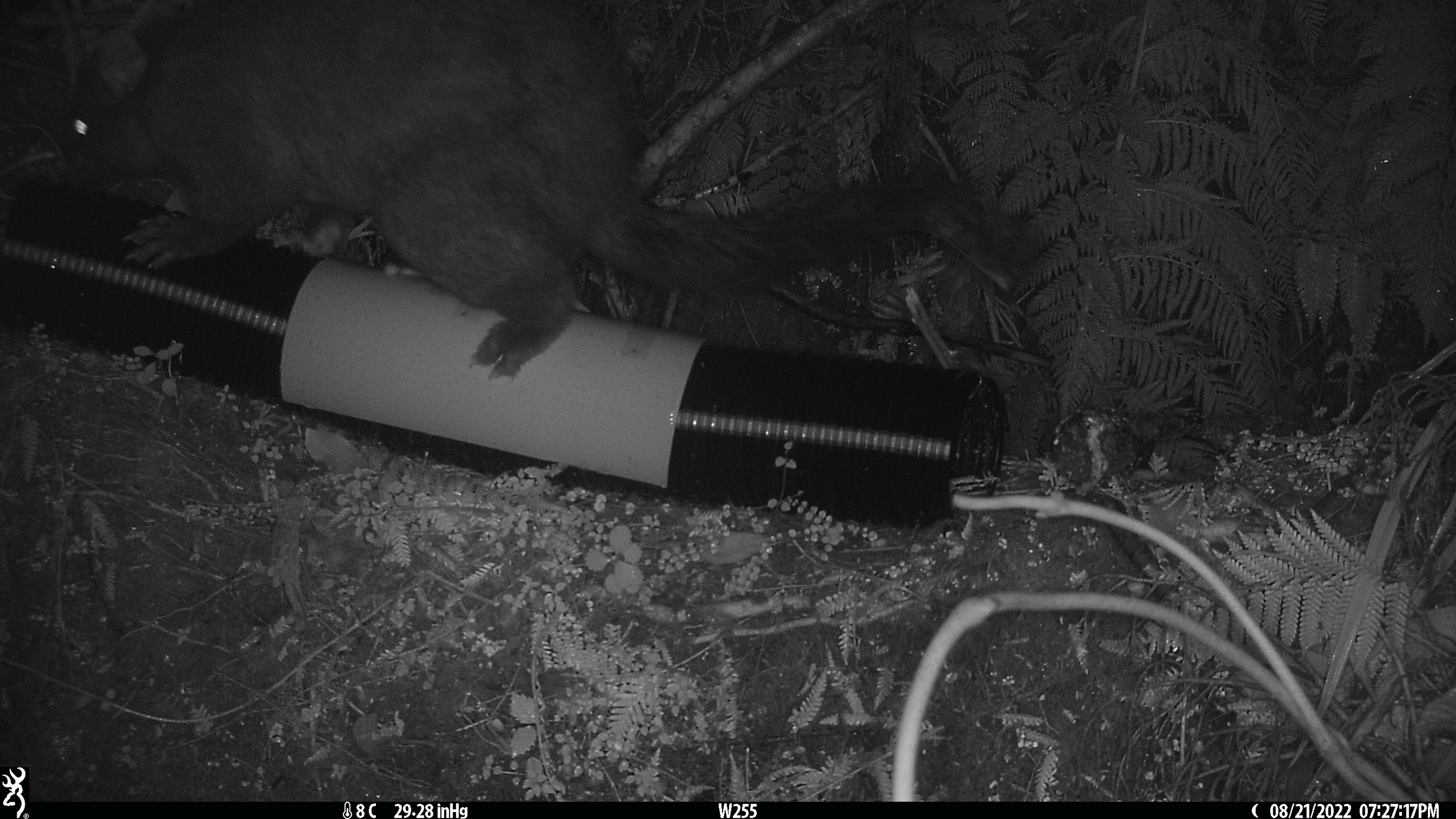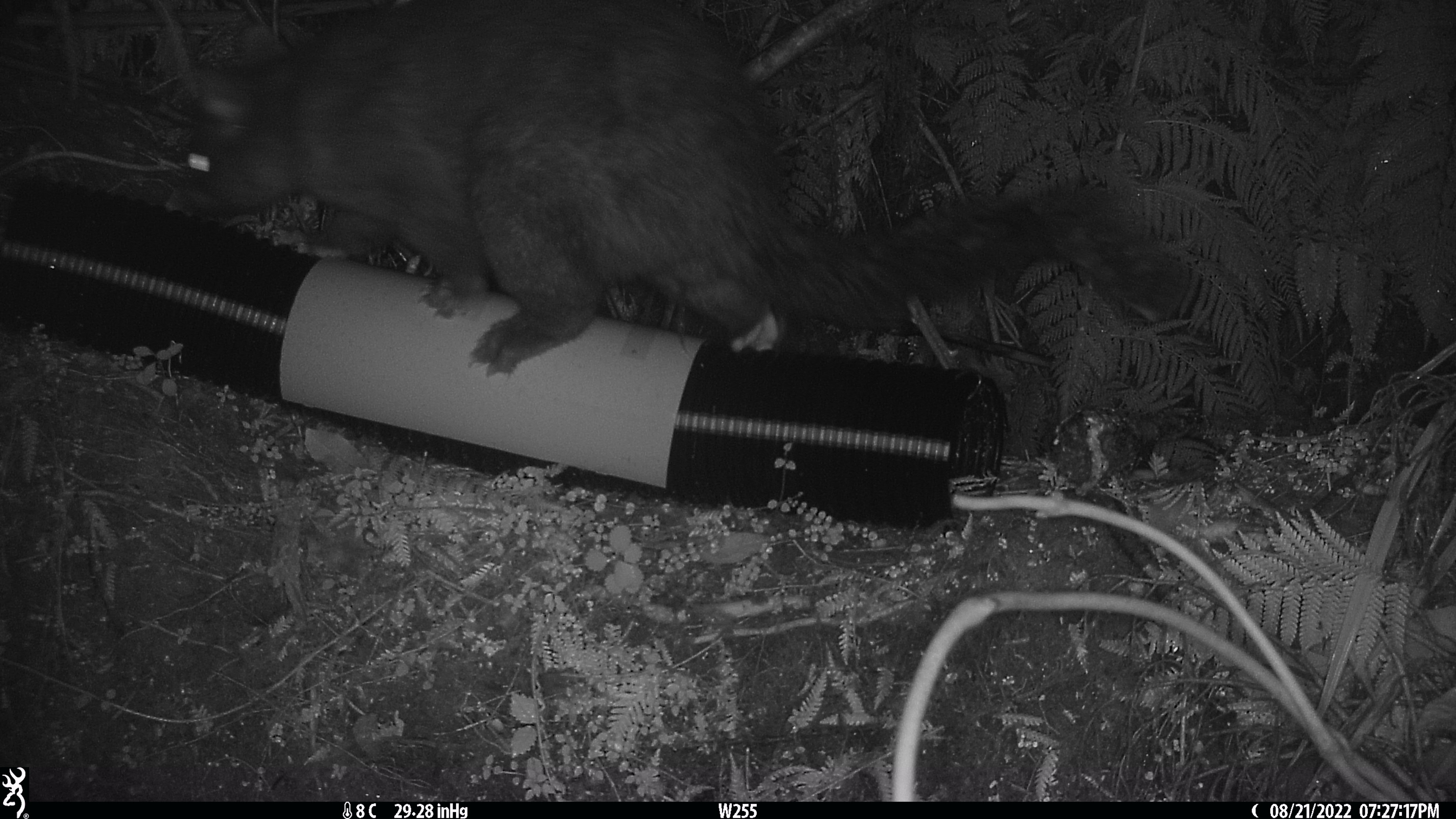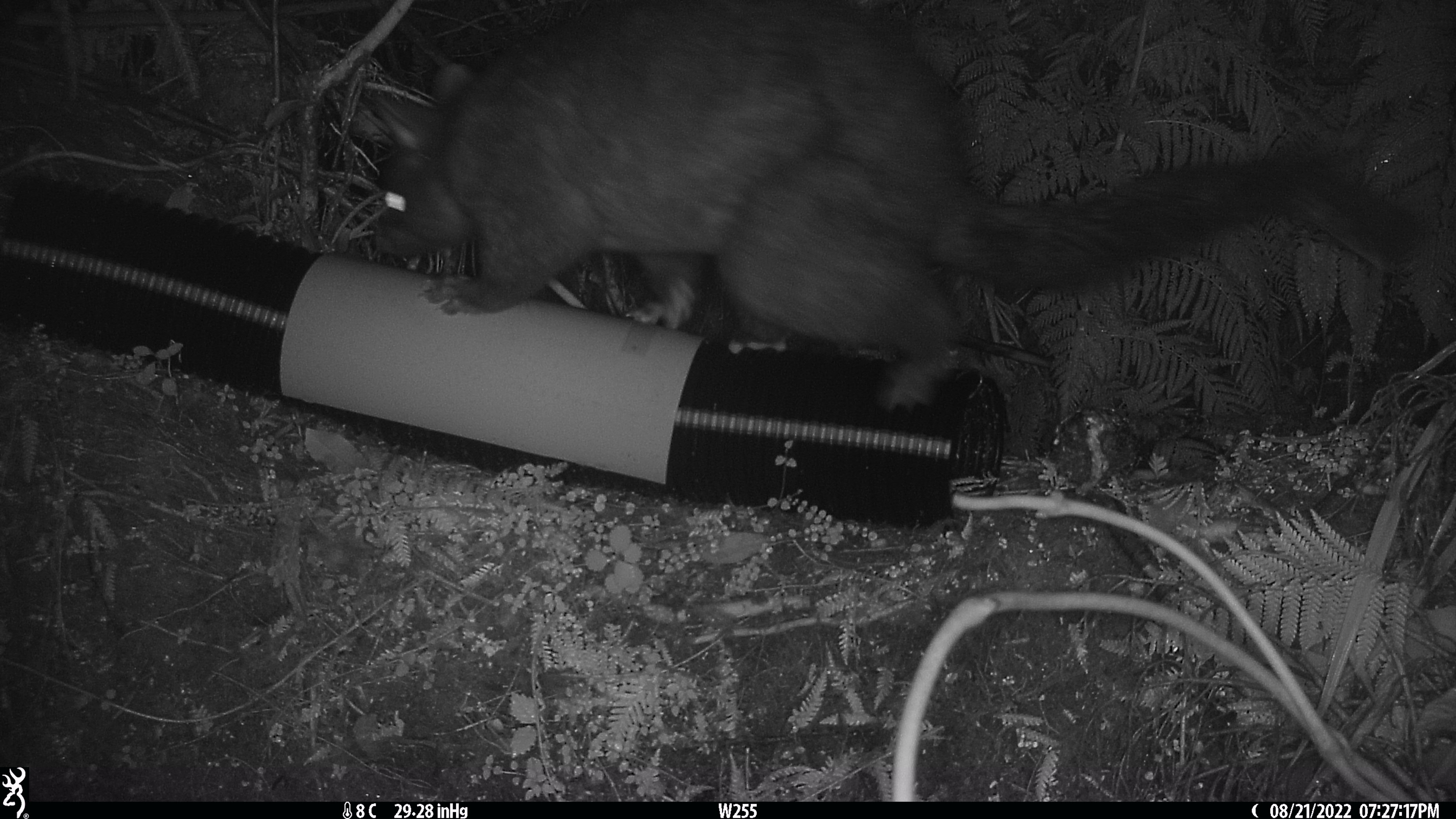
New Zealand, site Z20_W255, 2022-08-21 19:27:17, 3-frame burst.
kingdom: Animalia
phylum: Chordata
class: Mammalia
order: Diprotodontia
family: Phalangeridae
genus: Trichosurus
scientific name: Trichosurus vulpecula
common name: common brushtail possum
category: possum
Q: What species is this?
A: Possum (common brushtail possum) (Trichosurus vulpecula).